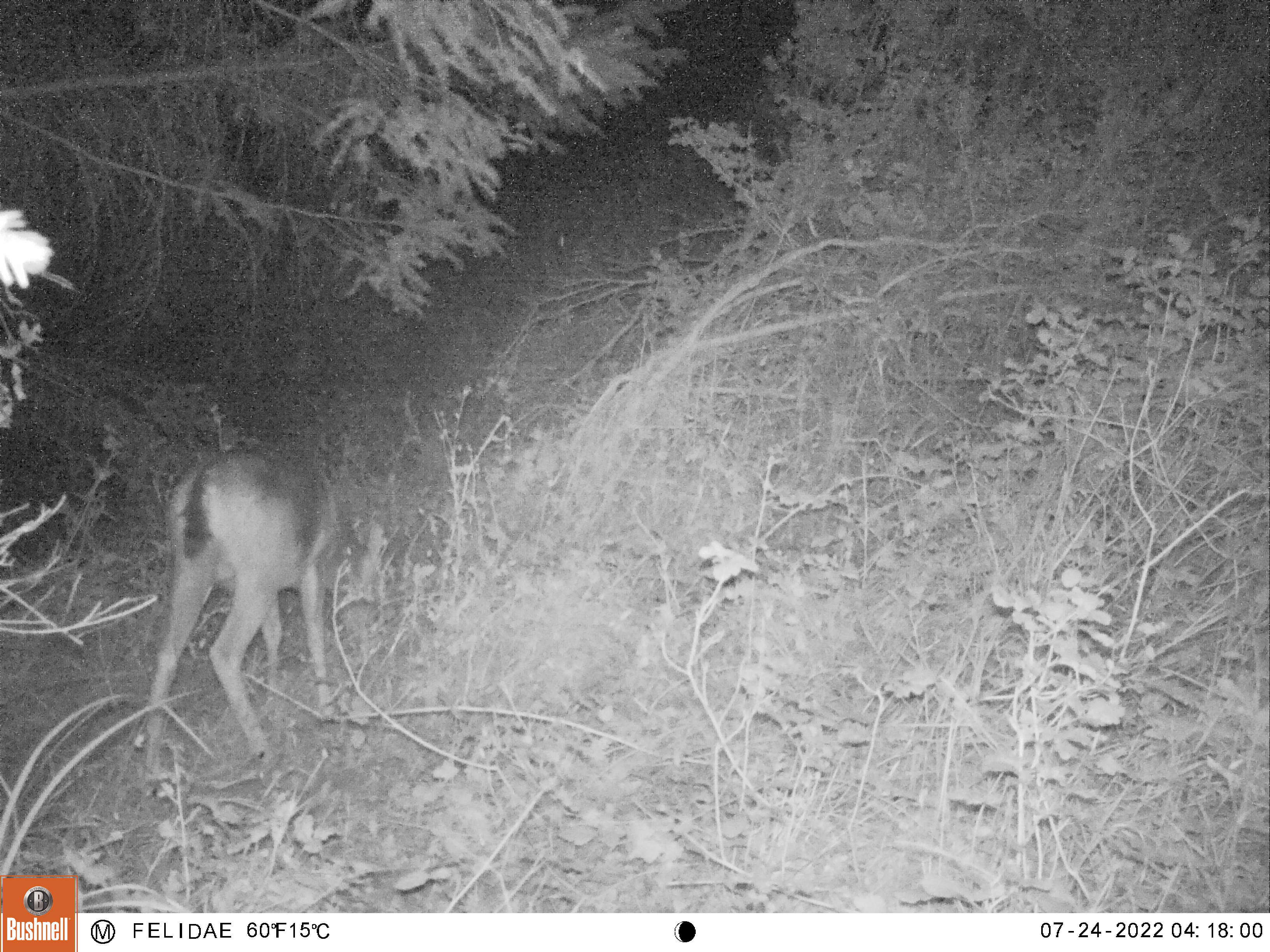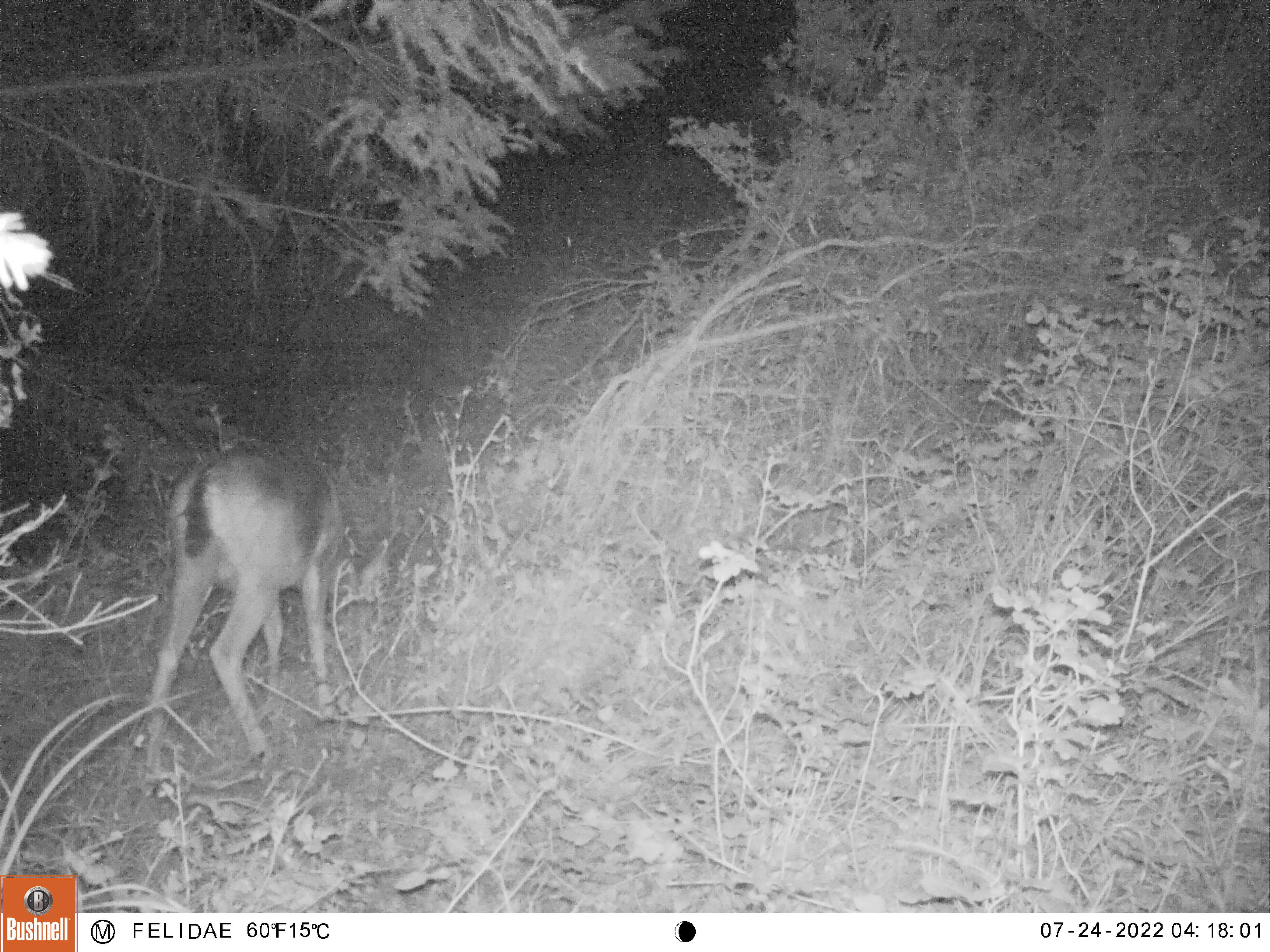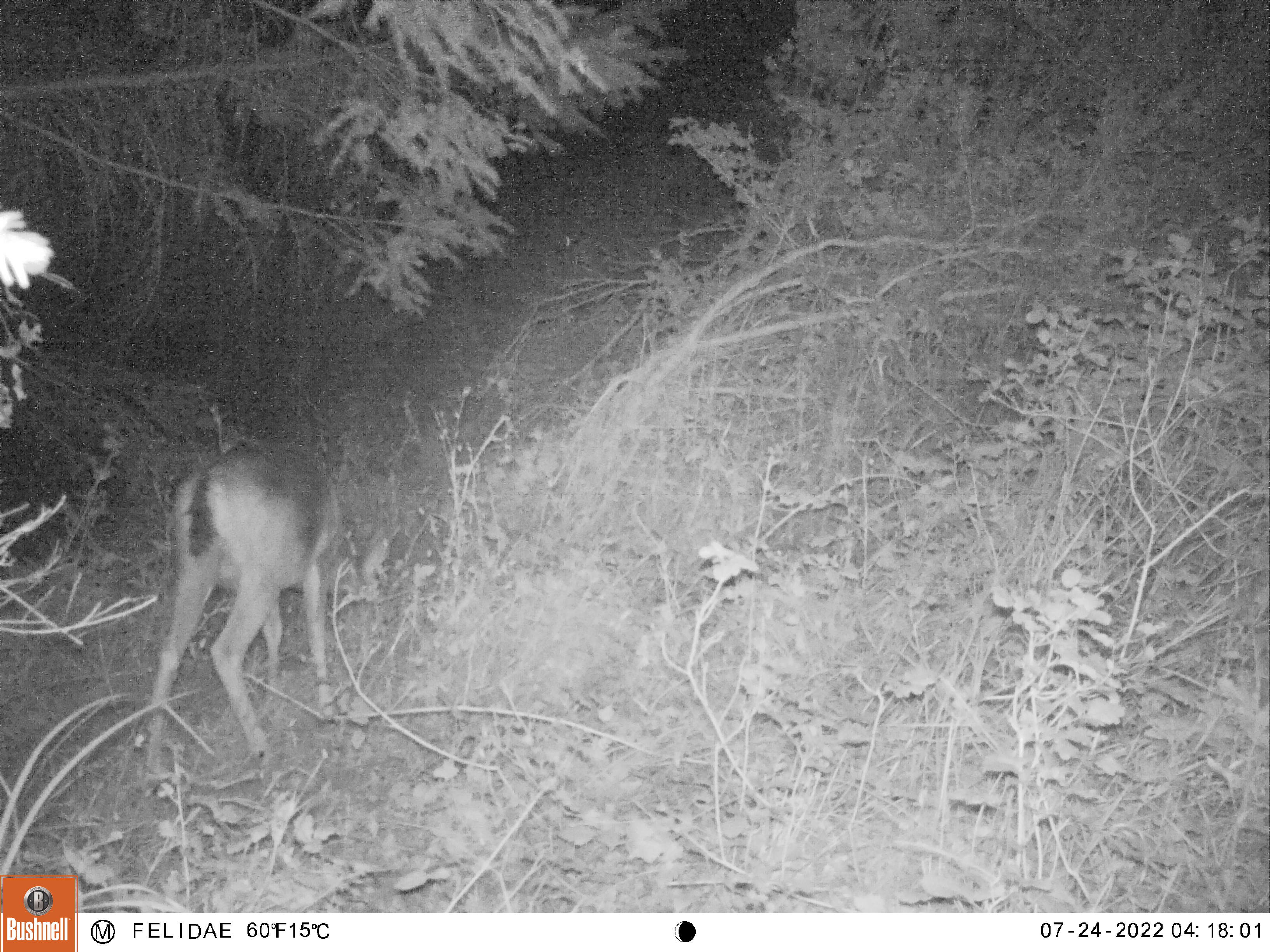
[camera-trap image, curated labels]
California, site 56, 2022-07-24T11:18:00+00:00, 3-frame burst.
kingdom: Animalia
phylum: Chordata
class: Mammalia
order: Artiodactyla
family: Cervidae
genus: Odocoileus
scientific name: Odocoileus hemionus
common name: mule deer